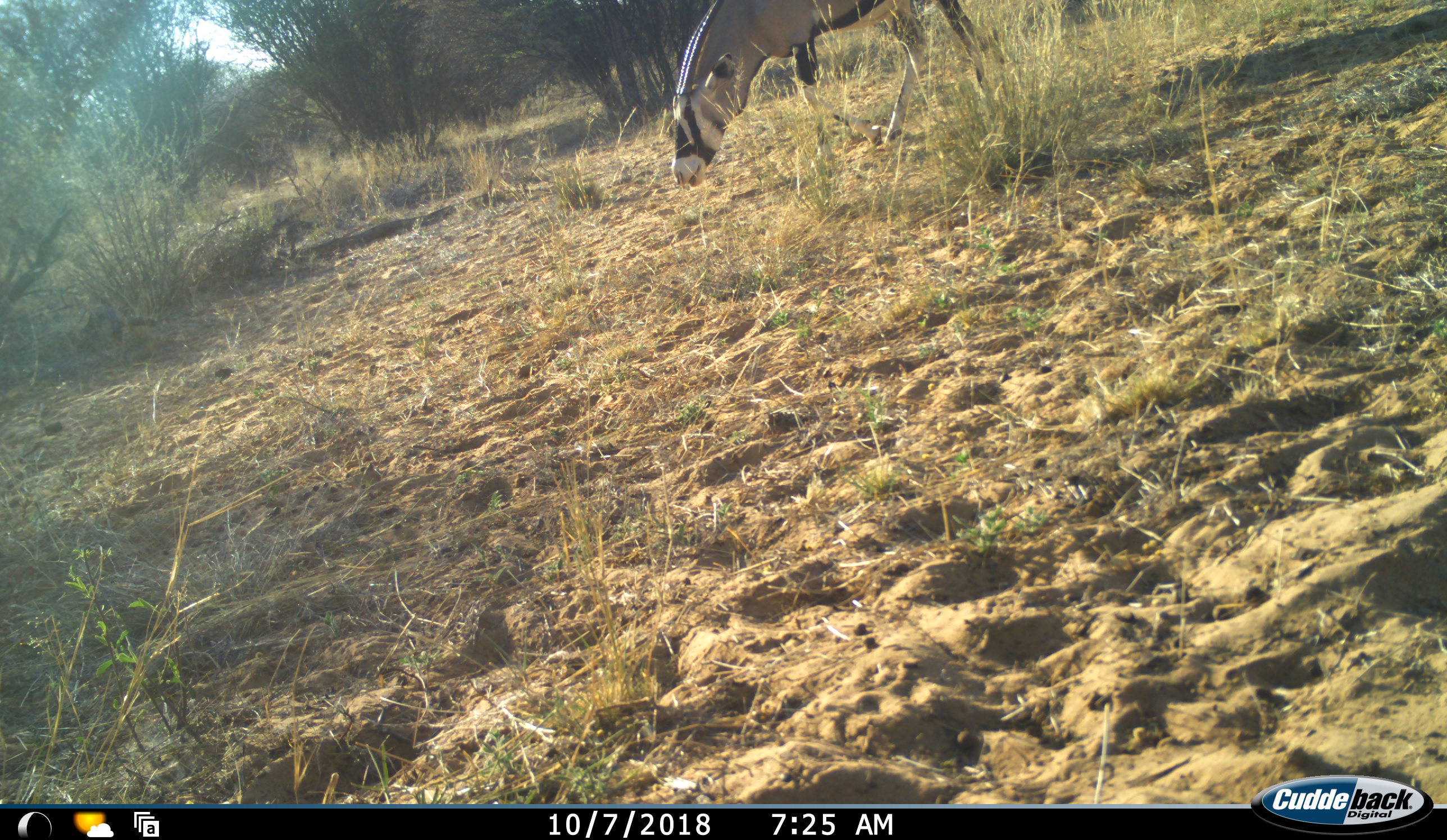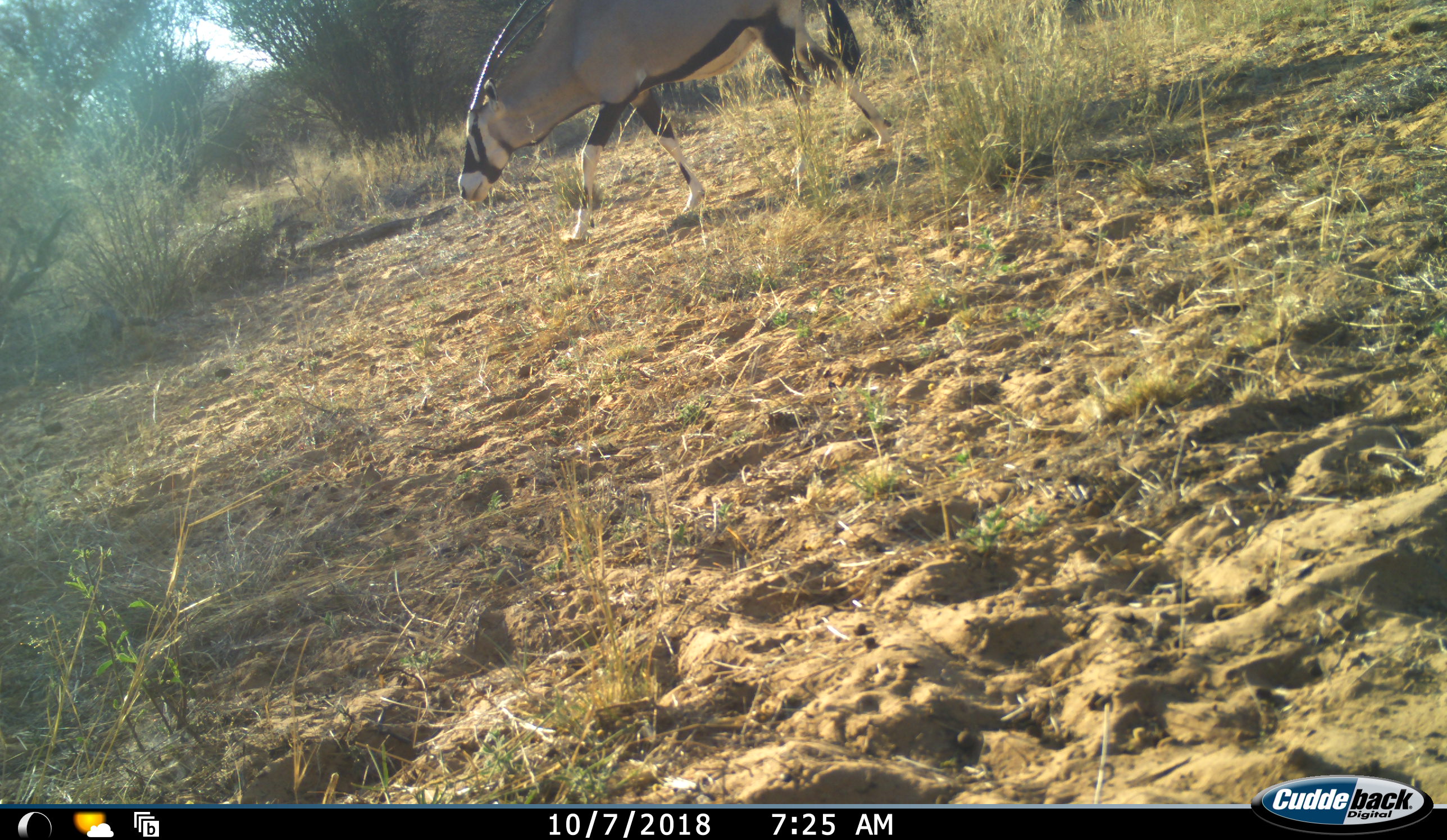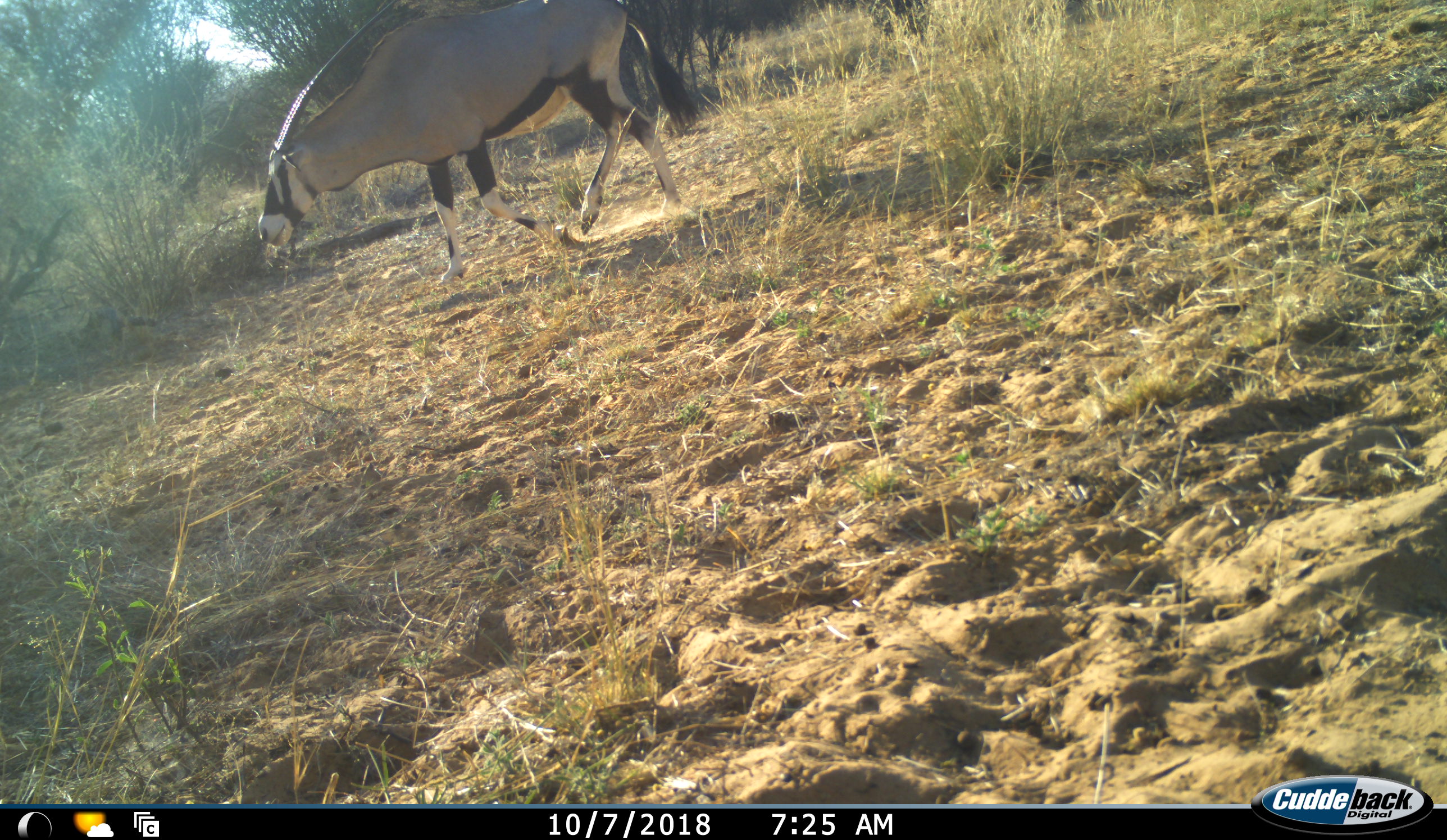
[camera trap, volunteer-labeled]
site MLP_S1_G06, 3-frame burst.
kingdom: Animalia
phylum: Chordata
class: Mammalia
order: Artiodactyla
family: Bovidae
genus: Oryx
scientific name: Oryx gazella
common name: gemsbok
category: oryx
Oryx (gemsbok) (Oryx gazella), count 1. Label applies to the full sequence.